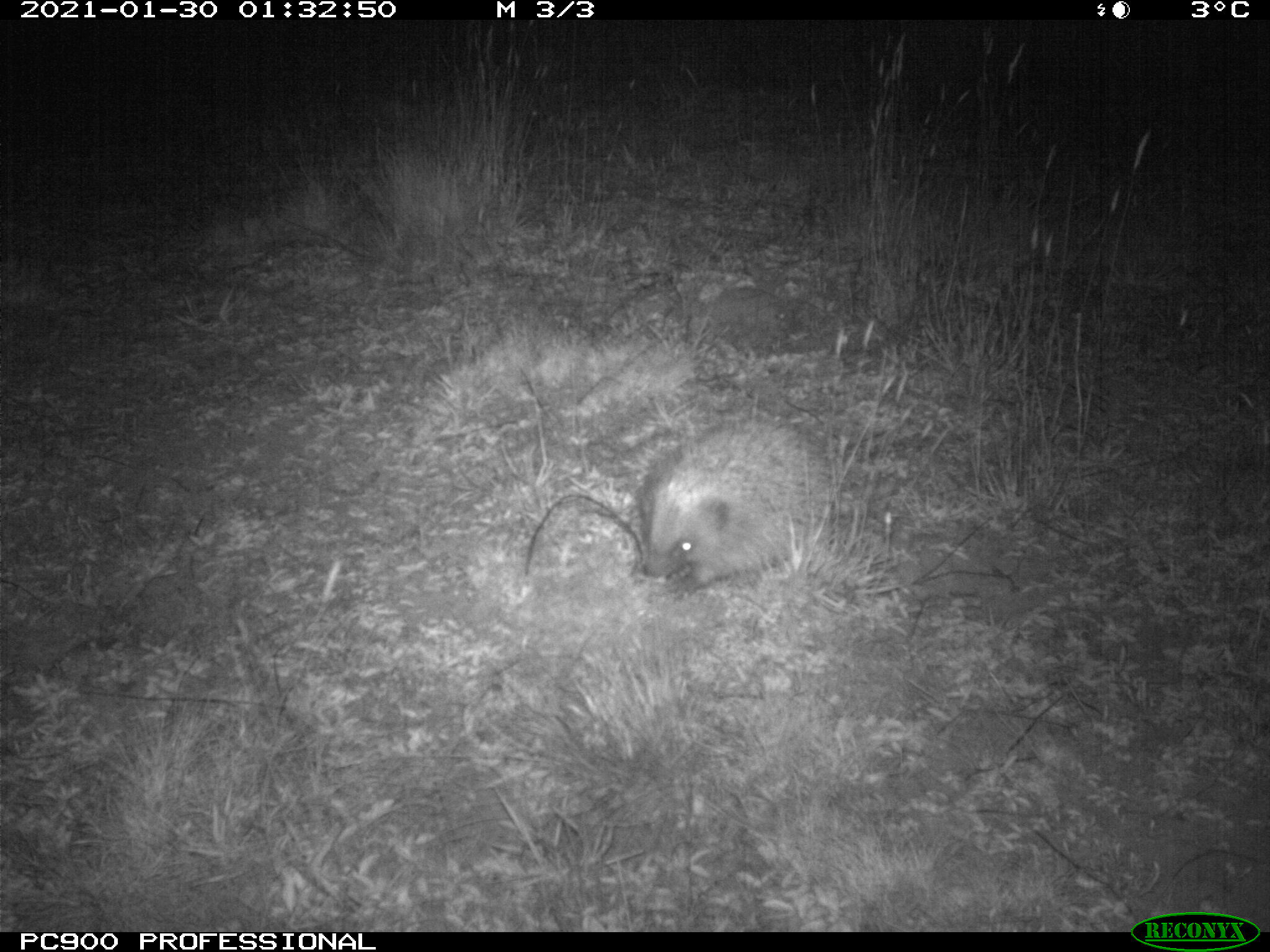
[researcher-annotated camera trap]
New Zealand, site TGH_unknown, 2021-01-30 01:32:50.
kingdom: Animalia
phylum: Chordata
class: Mammalia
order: Eulipotyphla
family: Erinaceidae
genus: Erinaceus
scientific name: Erinaceus europaeus europaeus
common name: european hedgehog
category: hedgehog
Hedgehog (european hedgehog) (Erinaceus europaeus europaeus).